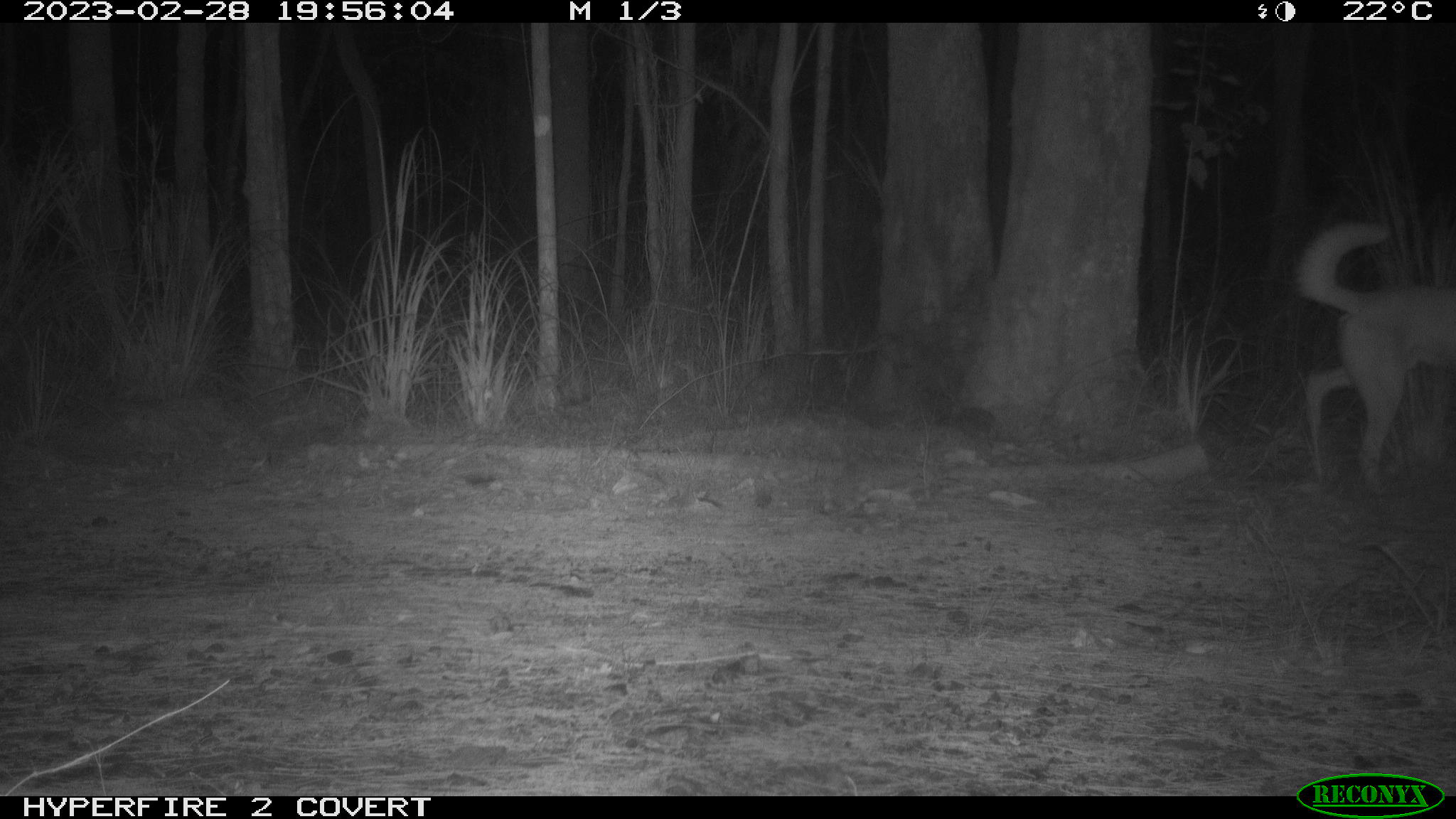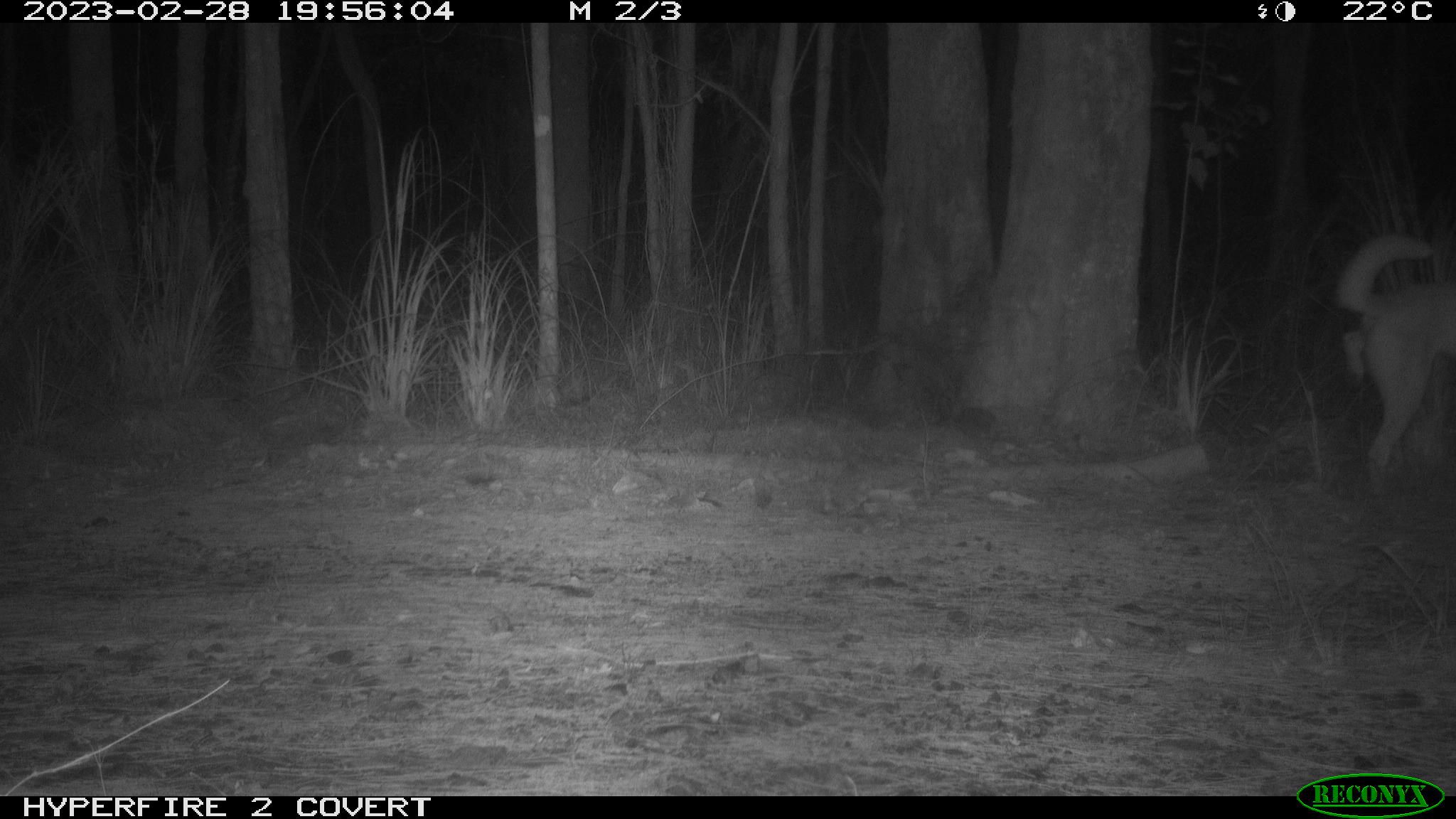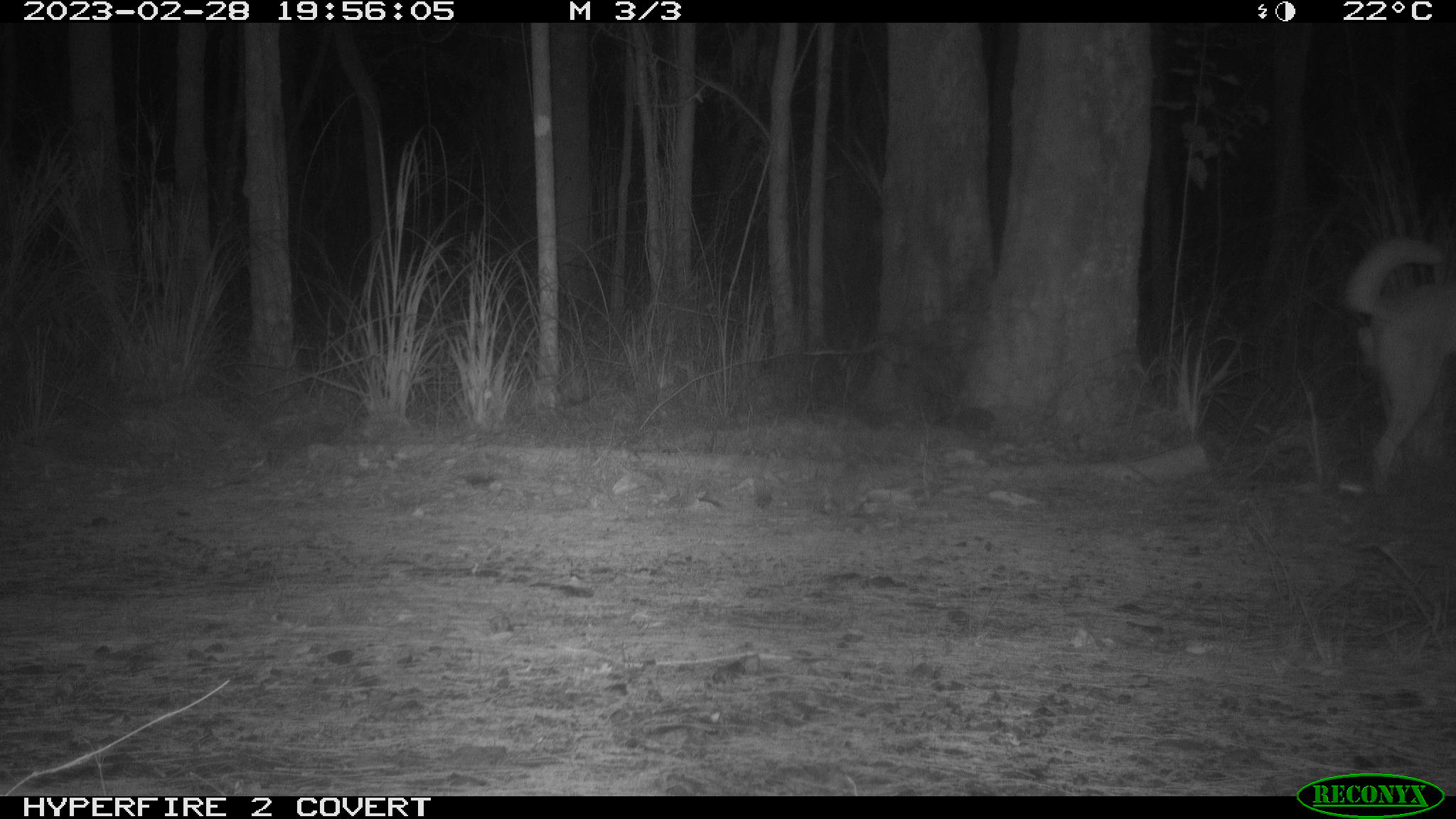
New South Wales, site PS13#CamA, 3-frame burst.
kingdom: Animalia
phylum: Chordata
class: Mammalia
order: Carnivora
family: Canidae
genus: Canis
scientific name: Canis familiaris dingo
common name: dingo